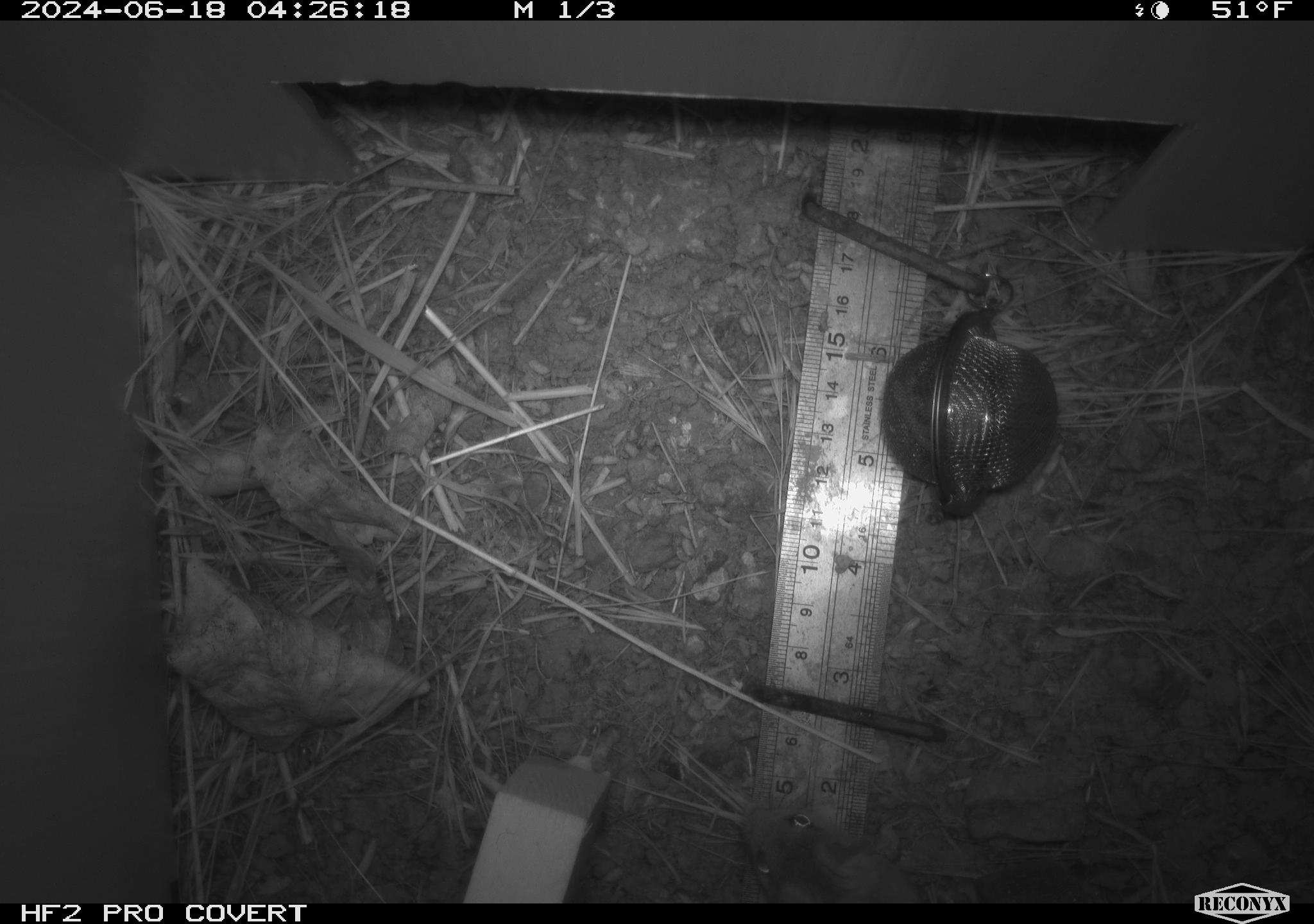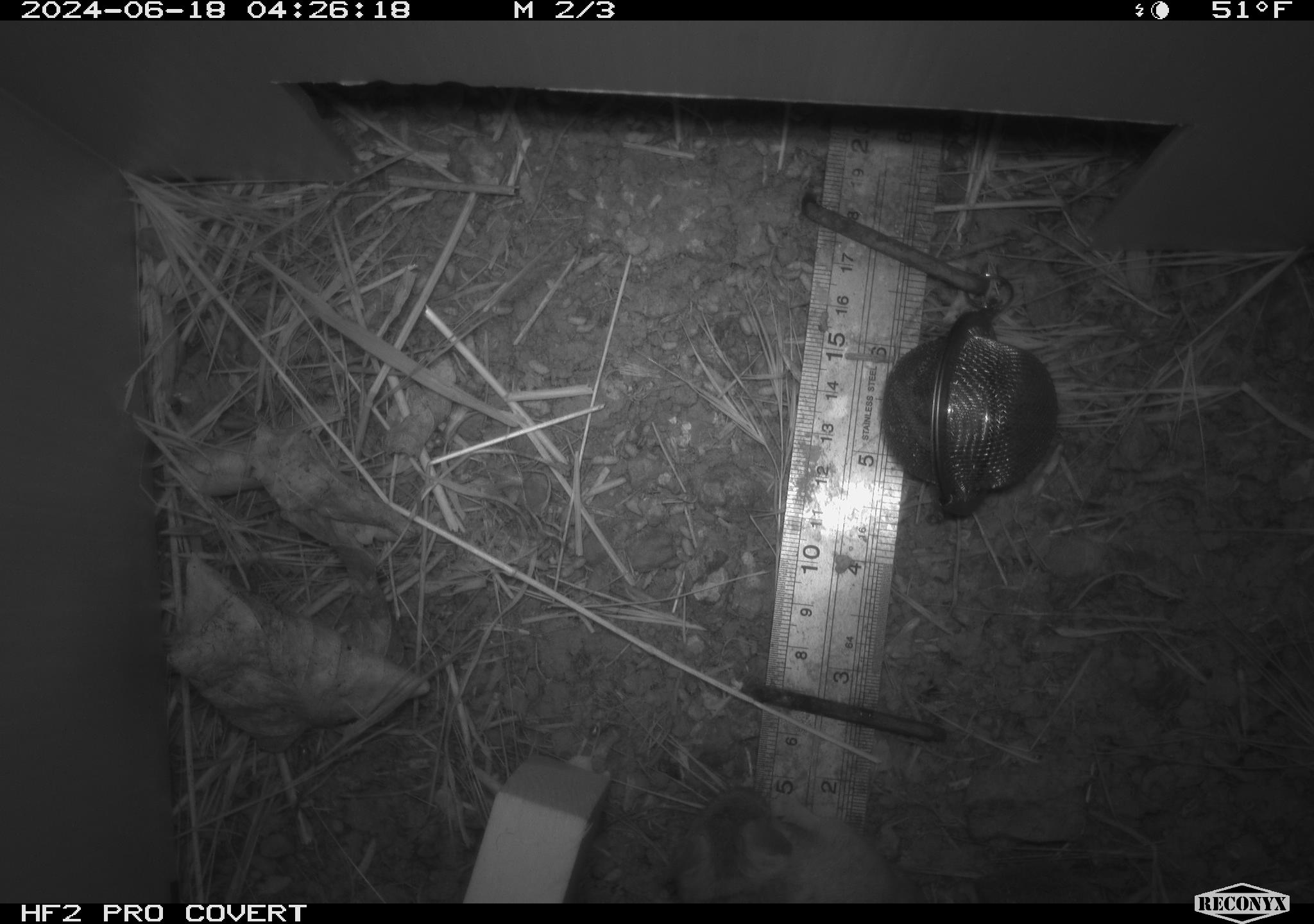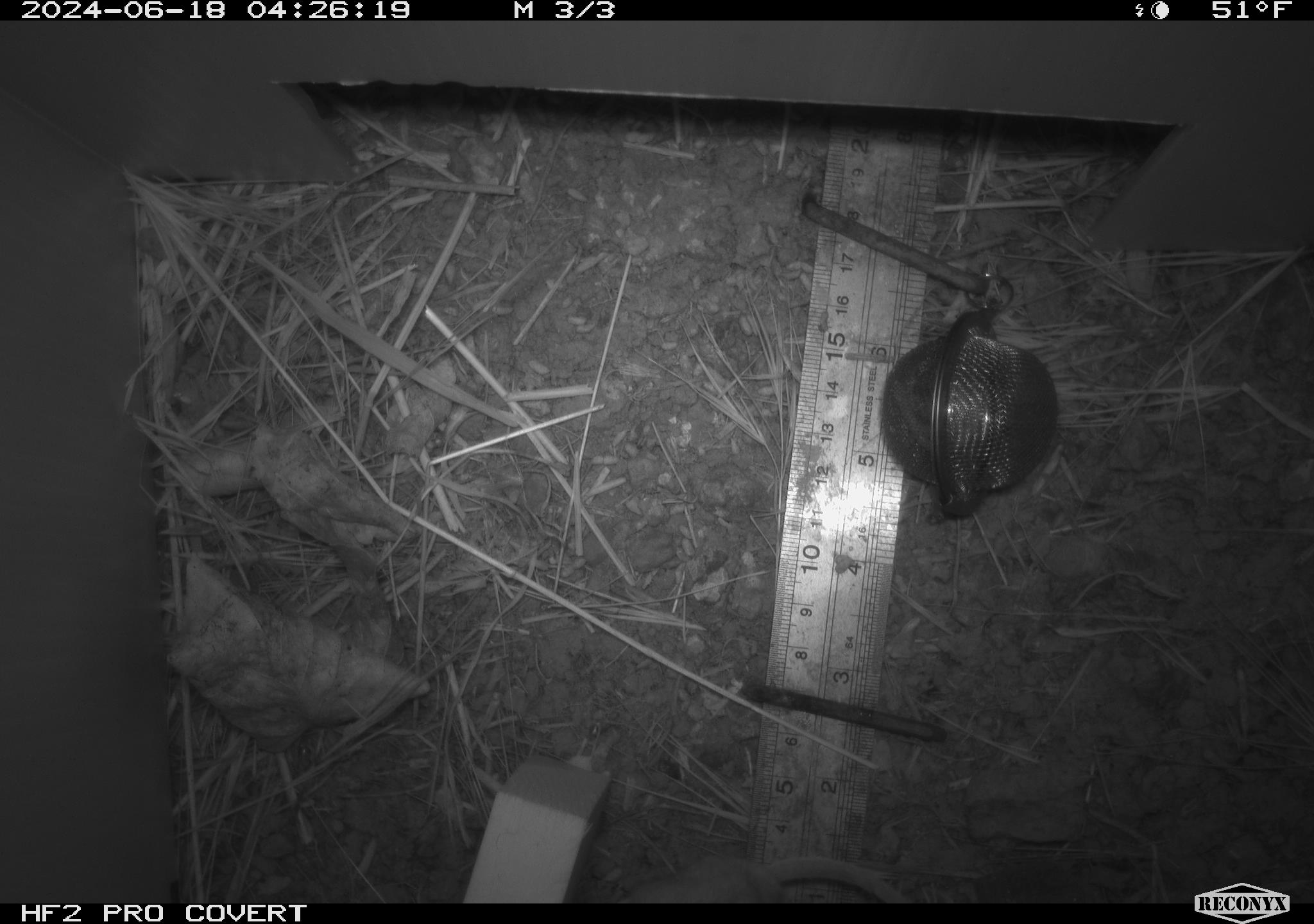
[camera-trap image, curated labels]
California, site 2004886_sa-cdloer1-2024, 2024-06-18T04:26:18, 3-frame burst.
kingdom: Animalia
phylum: Chordata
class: Mammalia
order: Rodentia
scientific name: Rodentia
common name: mouse species